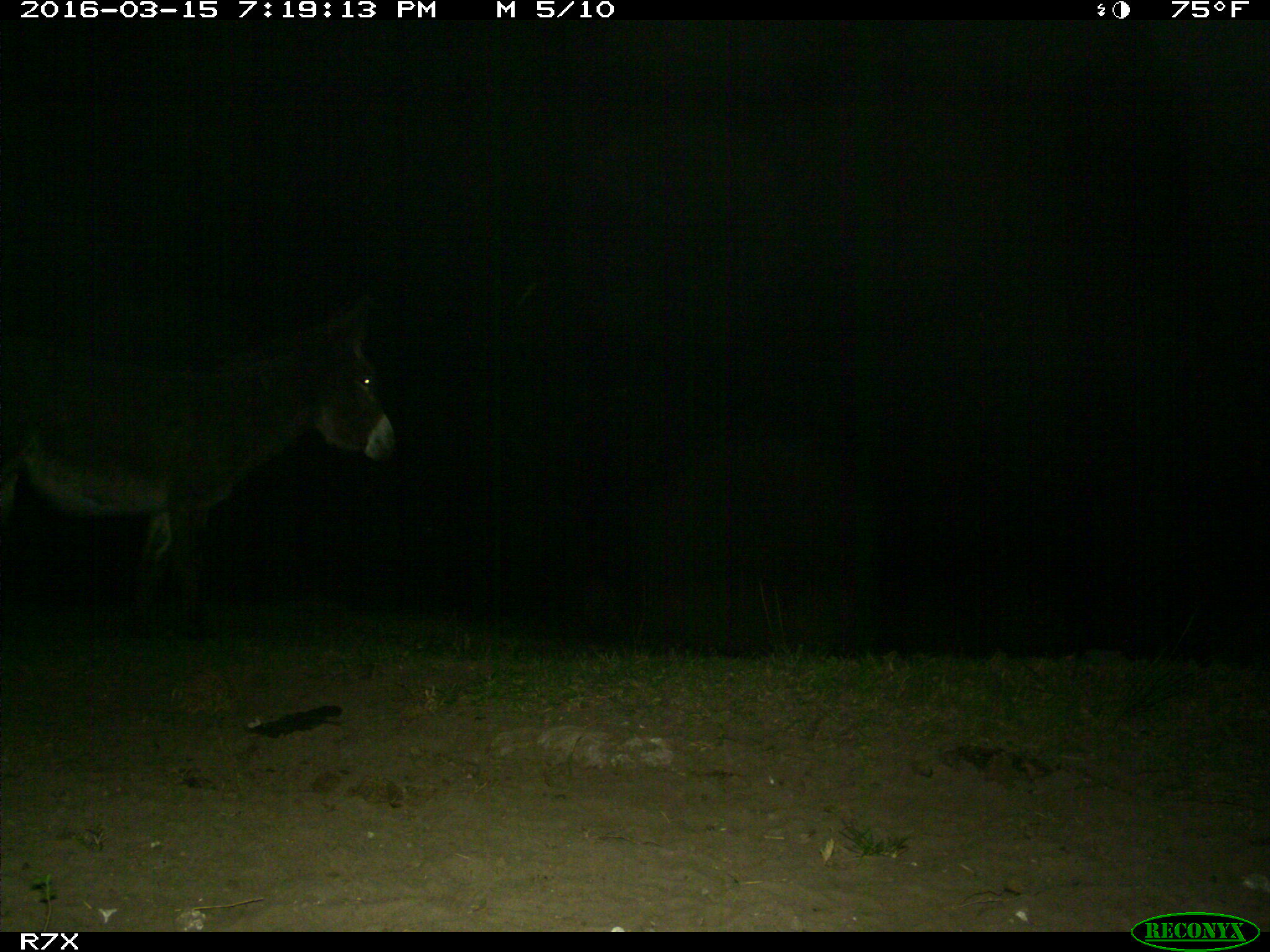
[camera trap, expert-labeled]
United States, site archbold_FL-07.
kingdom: Animalia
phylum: Chordata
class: Mammalia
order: Perissodactyla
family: Equidae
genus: Equus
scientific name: Equus africanus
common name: african wild ass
Equus africanus (african wild ass).